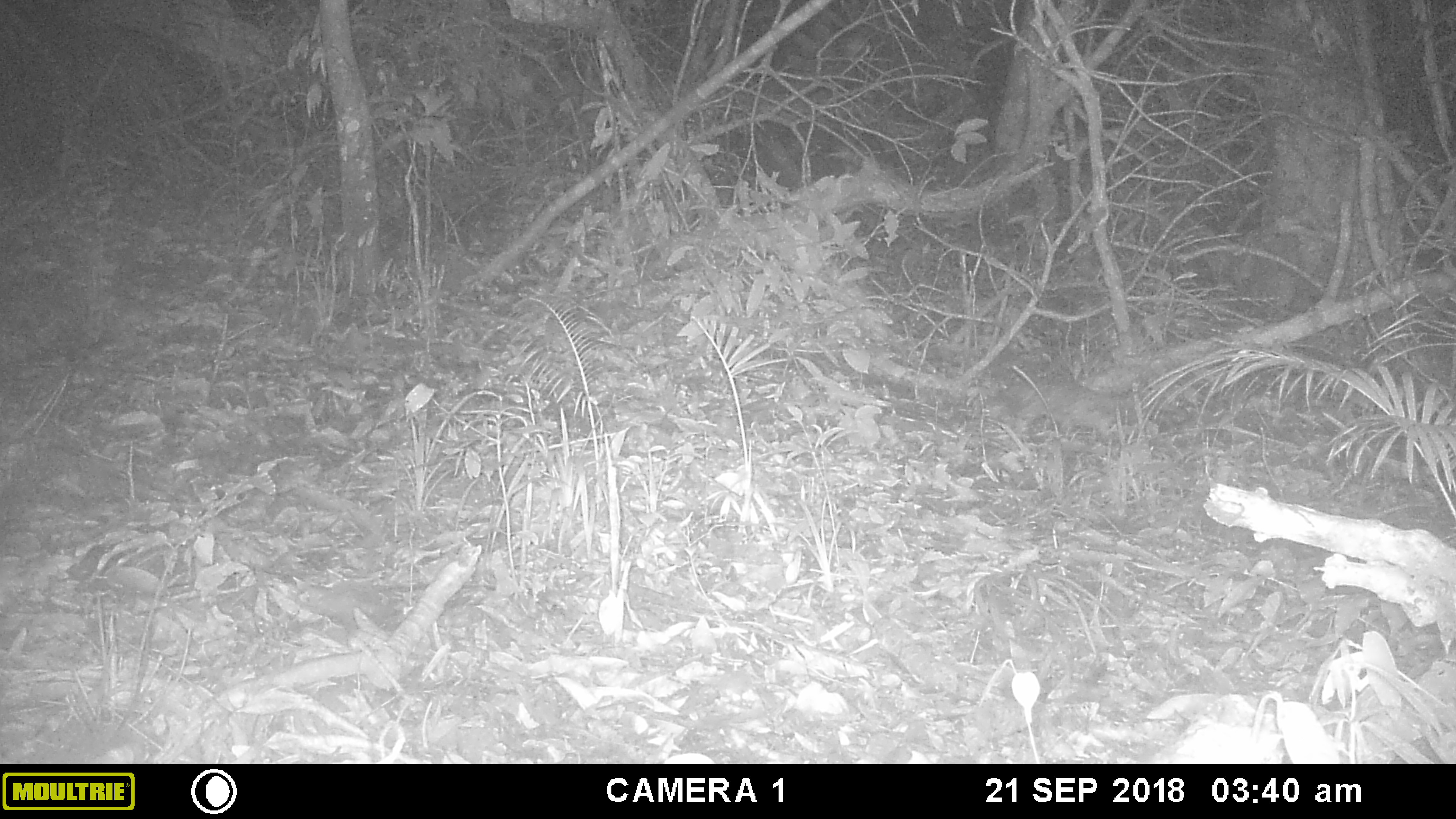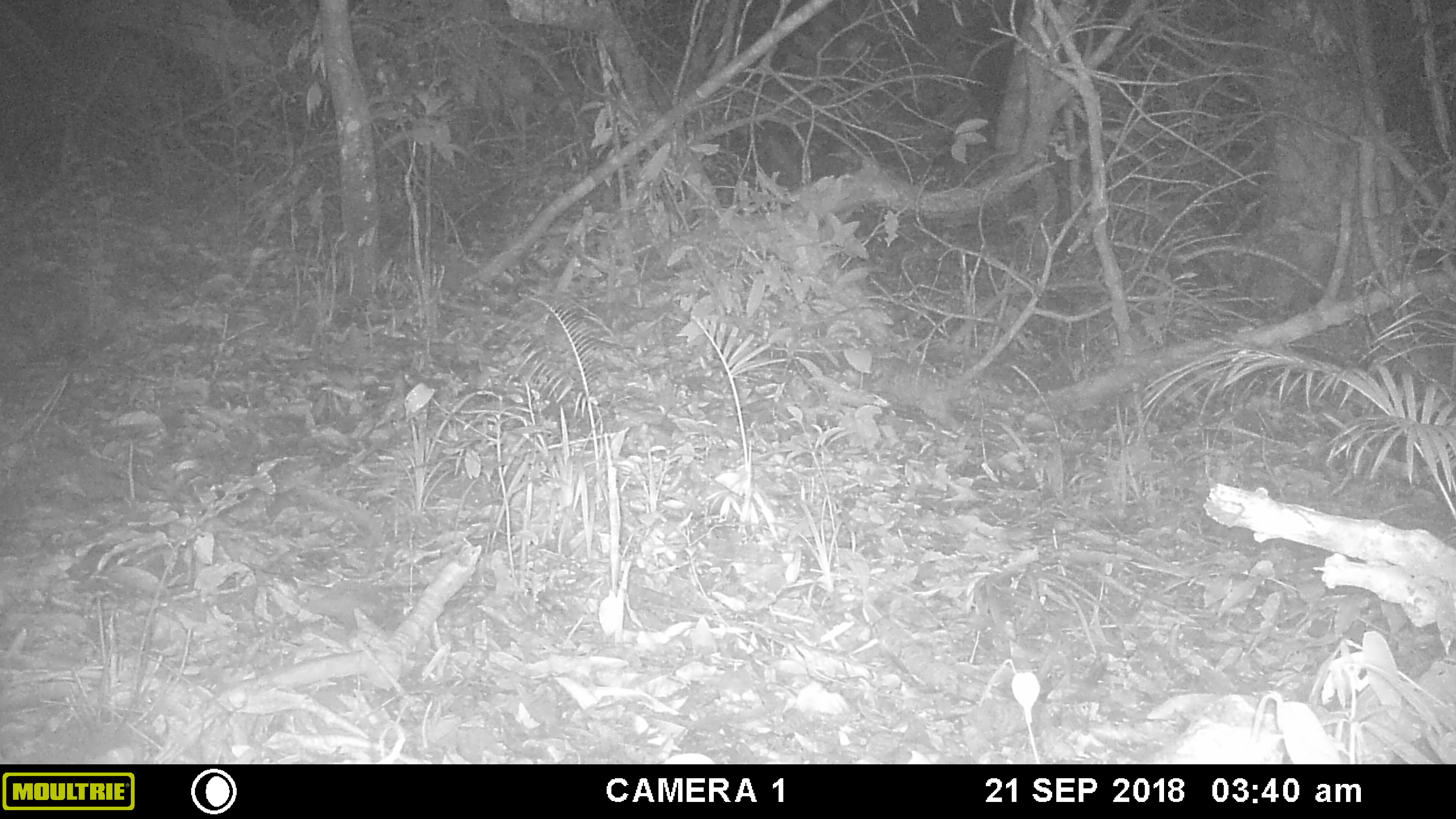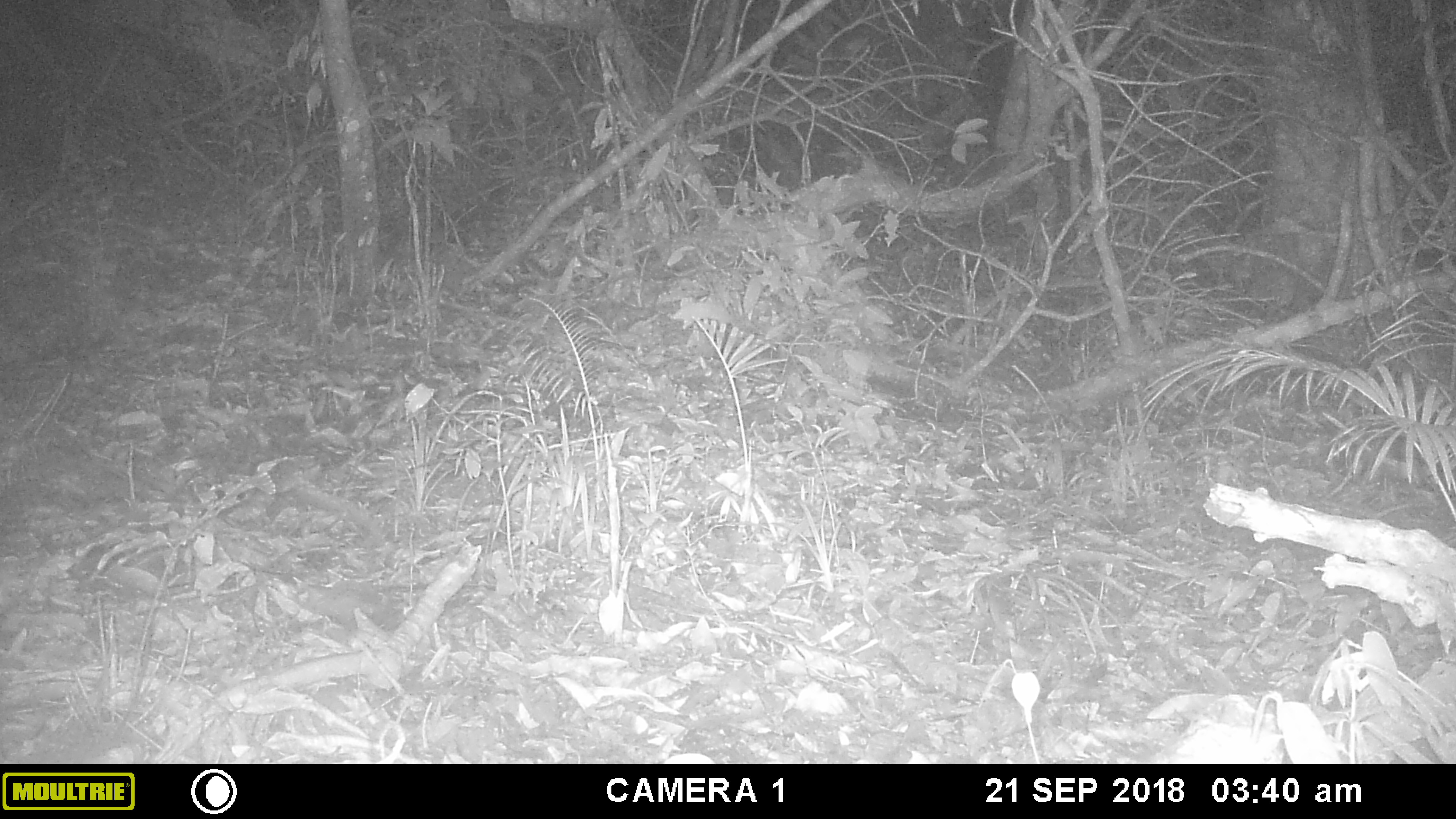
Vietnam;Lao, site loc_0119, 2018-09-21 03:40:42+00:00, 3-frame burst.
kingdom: Animalia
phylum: Chordata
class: Mammalia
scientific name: Mammalia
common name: mammal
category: unidentified small mammal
Unidentified small mammal (mammal) (Mammalia). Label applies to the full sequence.